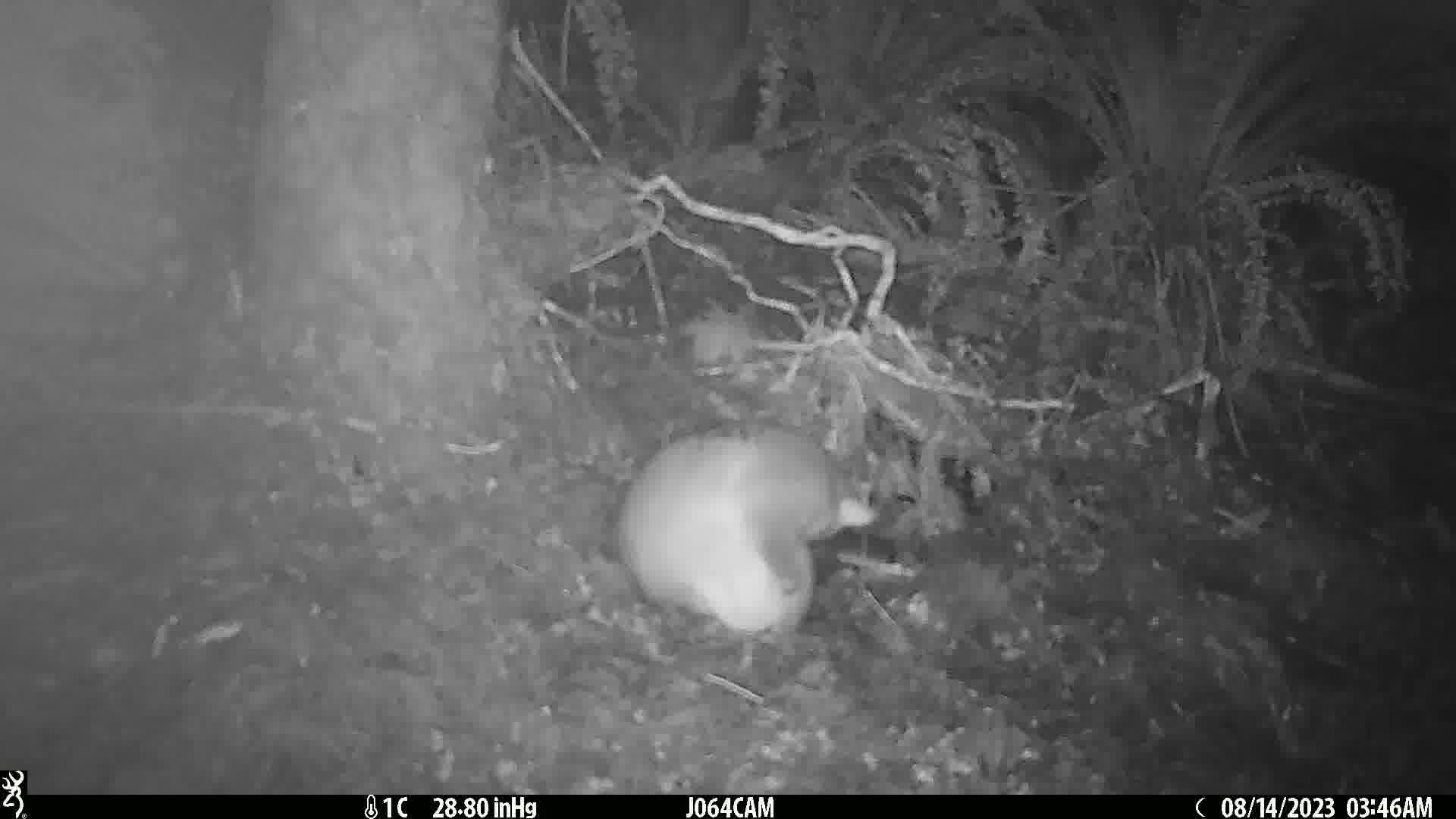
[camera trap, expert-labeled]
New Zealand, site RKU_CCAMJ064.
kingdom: Animalia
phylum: Chordata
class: Mammalia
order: Diprotodontia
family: Phalangeridae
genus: Trichosurus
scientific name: Trichosurus vulpecula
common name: common brushtail possum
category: possum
Possum (common brushtail possum) (Trichosurus vulpecula).